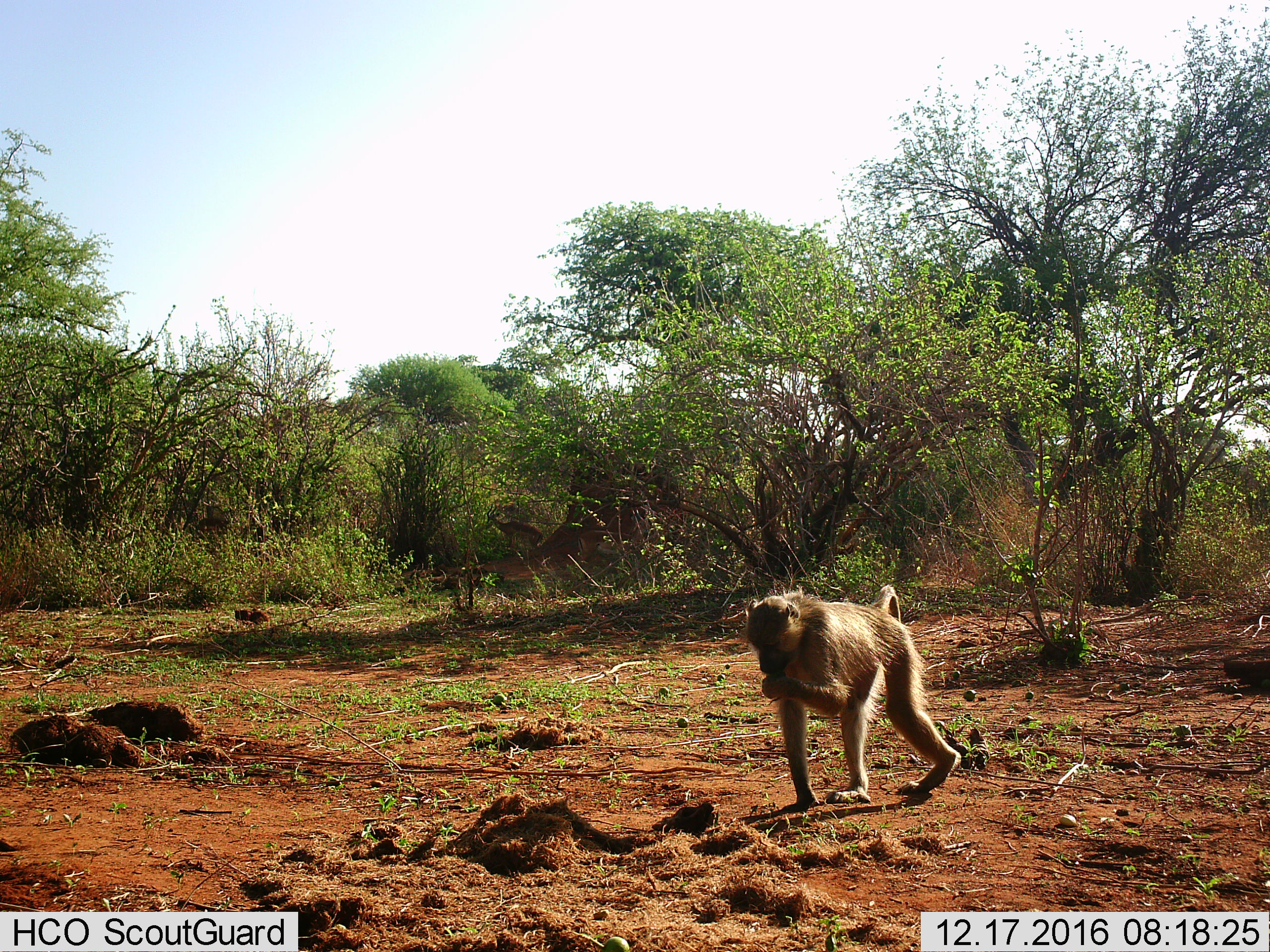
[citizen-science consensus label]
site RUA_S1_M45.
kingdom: Animalia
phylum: Chordata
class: Mammalia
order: Primates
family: Cercopithecidae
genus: Papio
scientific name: Papio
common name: baboon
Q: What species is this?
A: Baboon (Papio).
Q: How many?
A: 1.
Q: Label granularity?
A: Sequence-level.